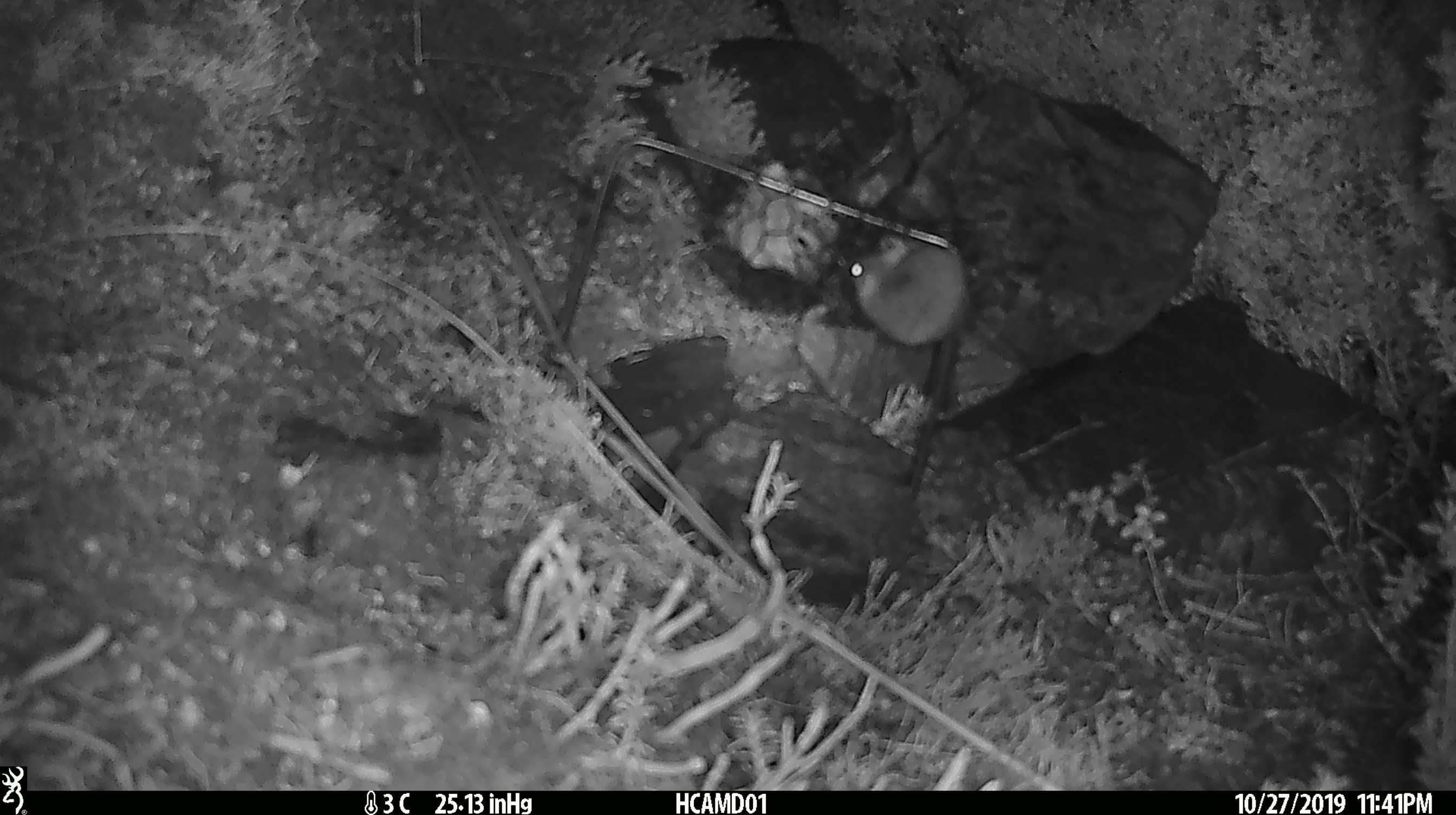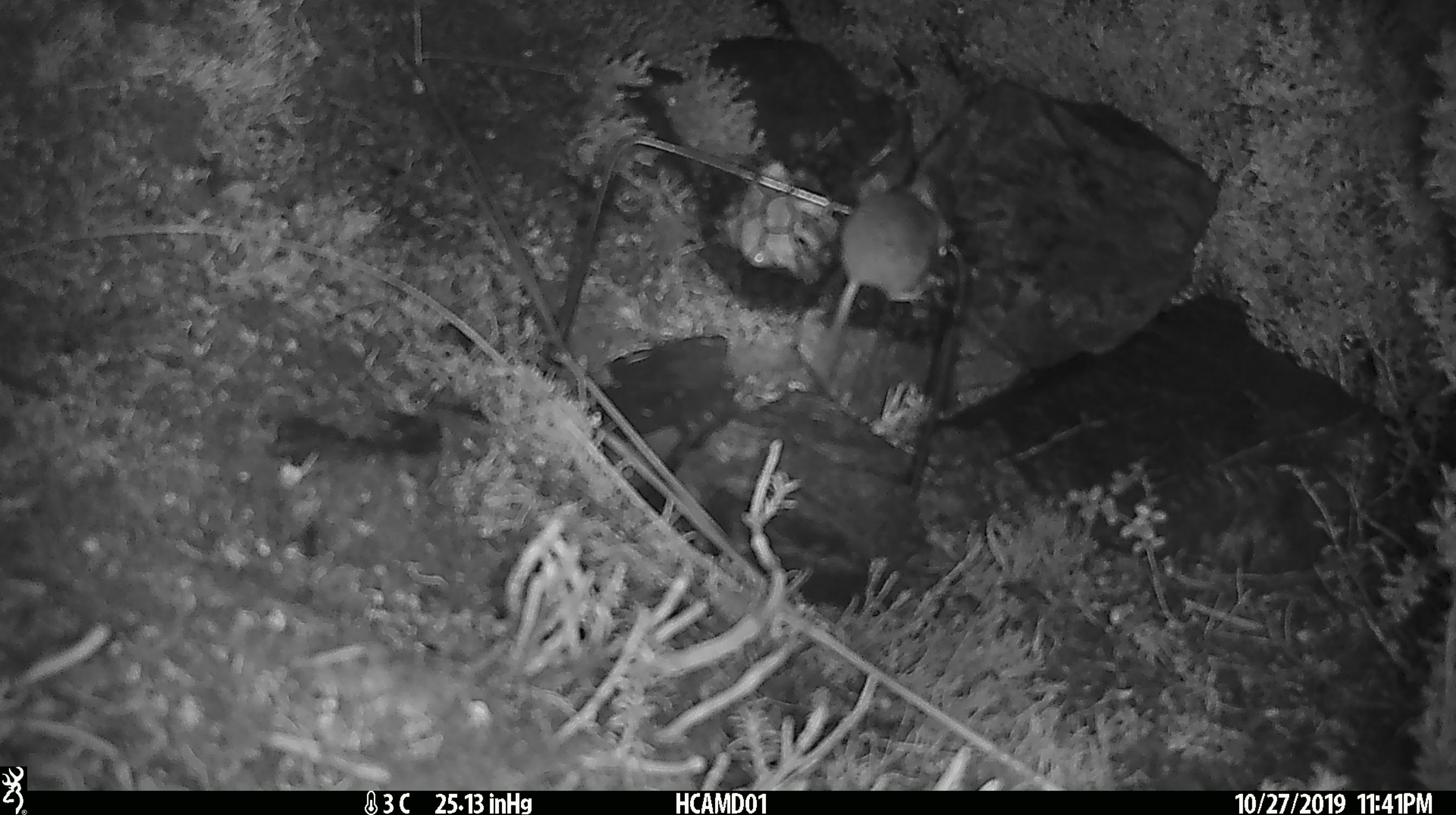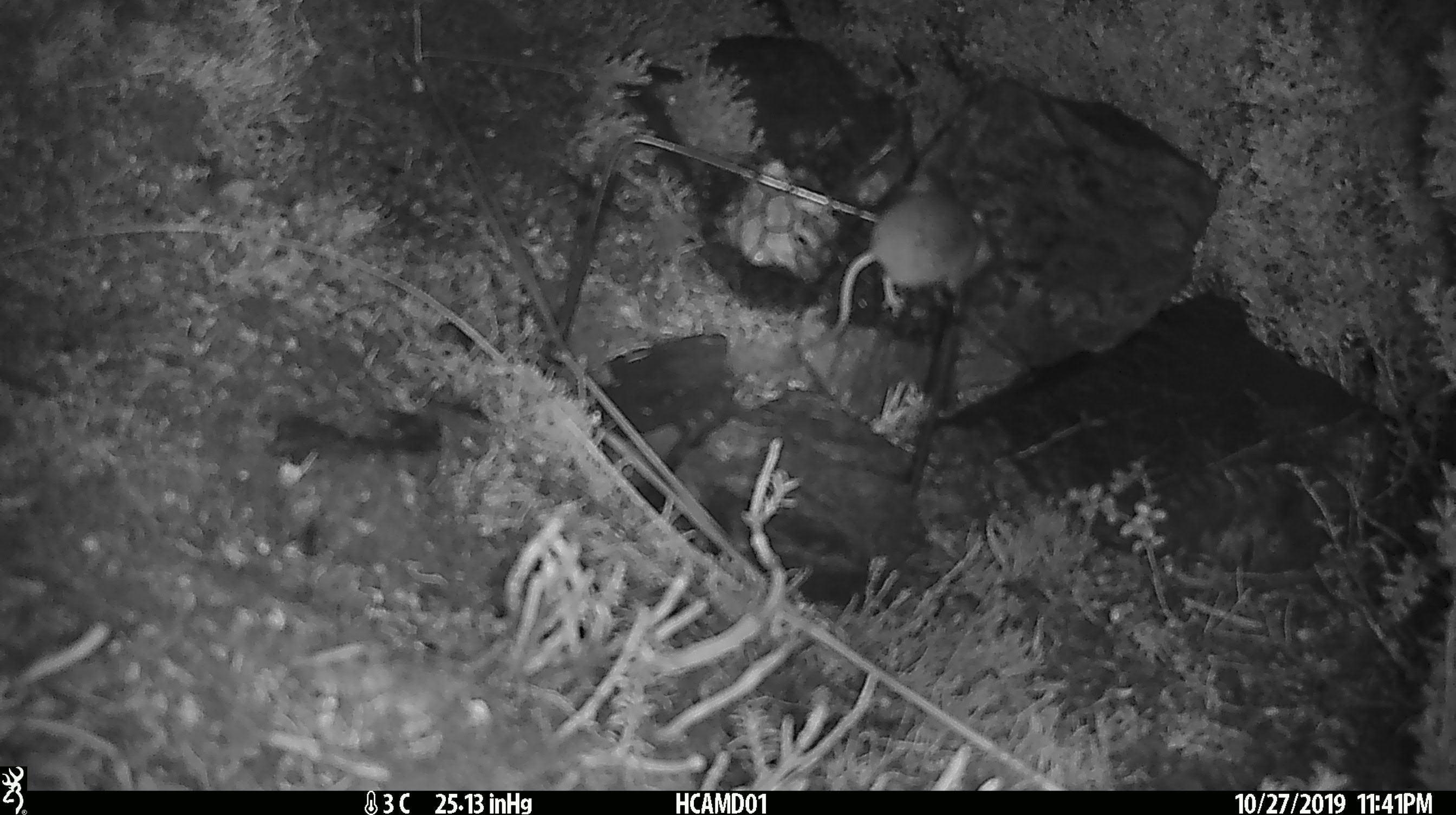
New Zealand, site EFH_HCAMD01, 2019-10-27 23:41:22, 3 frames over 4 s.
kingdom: Animalia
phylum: Chordata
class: Mammalia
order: Rodentia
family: Muridae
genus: Mus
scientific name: Mus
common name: mouse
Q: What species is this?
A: Mouse (Mus).